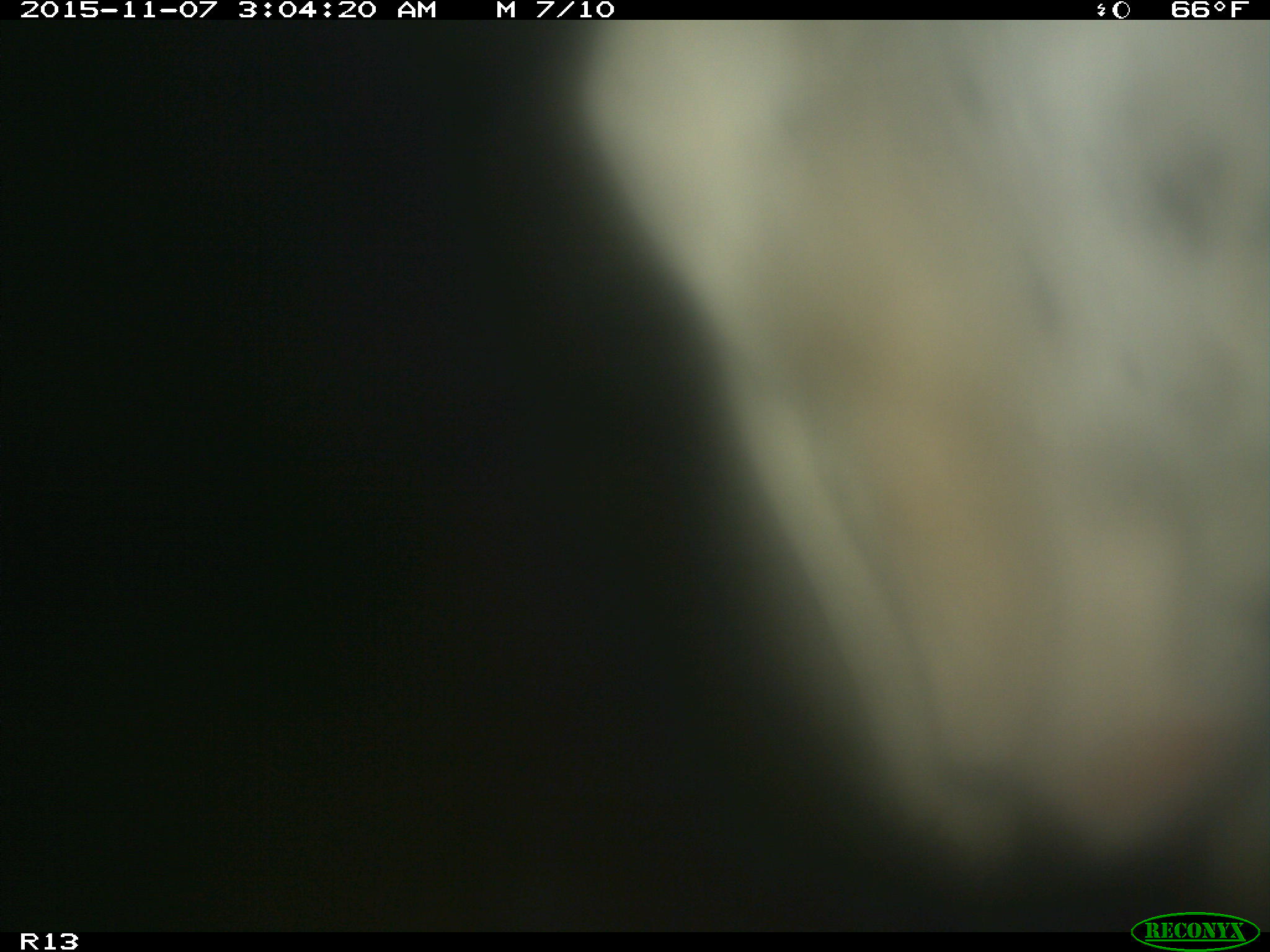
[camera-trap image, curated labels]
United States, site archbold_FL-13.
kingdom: Animalia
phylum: Chordata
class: Mammalia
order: Artiodactyla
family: Bovidae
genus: Bos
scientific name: Bos taurus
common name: domestic cow